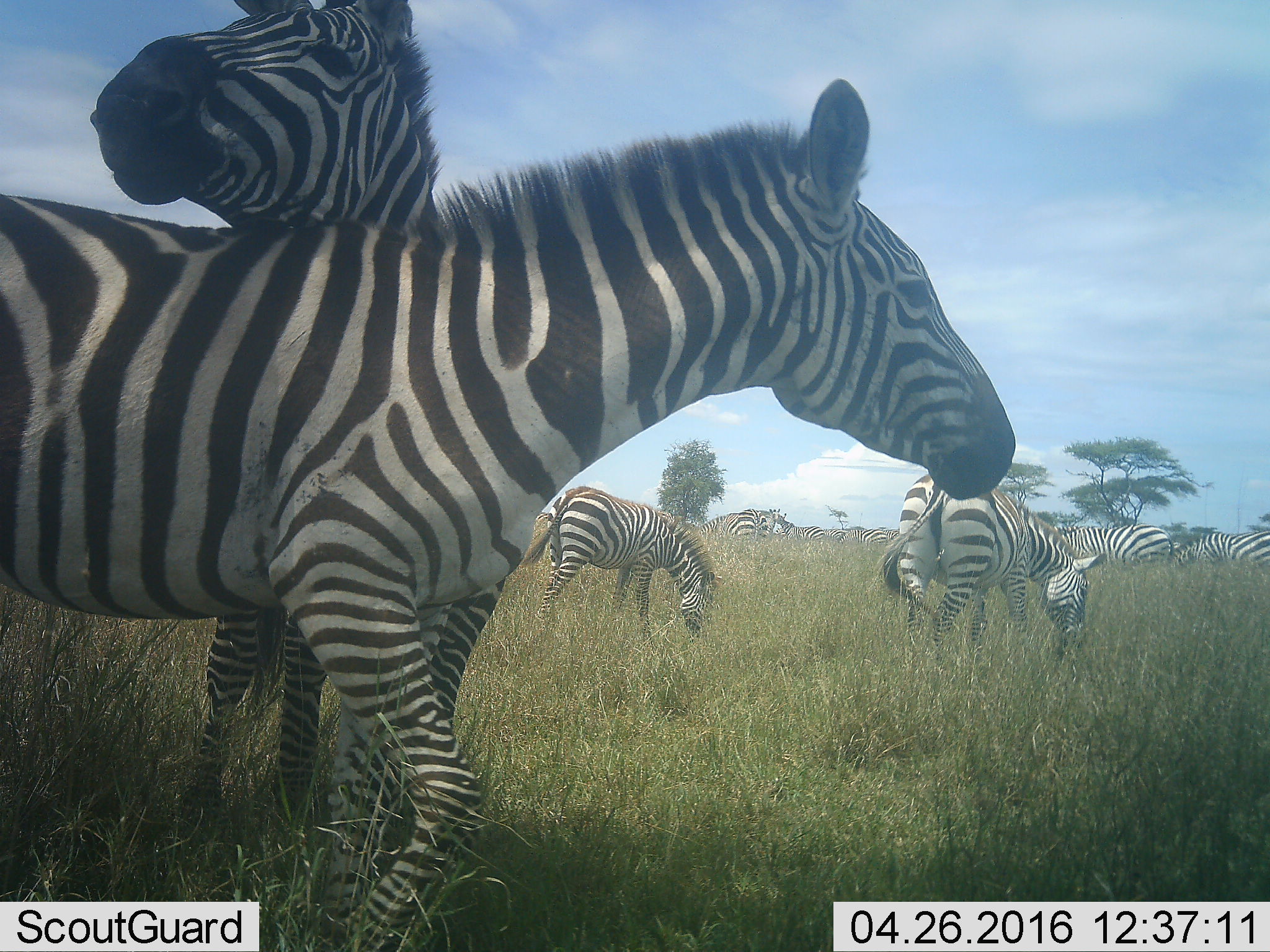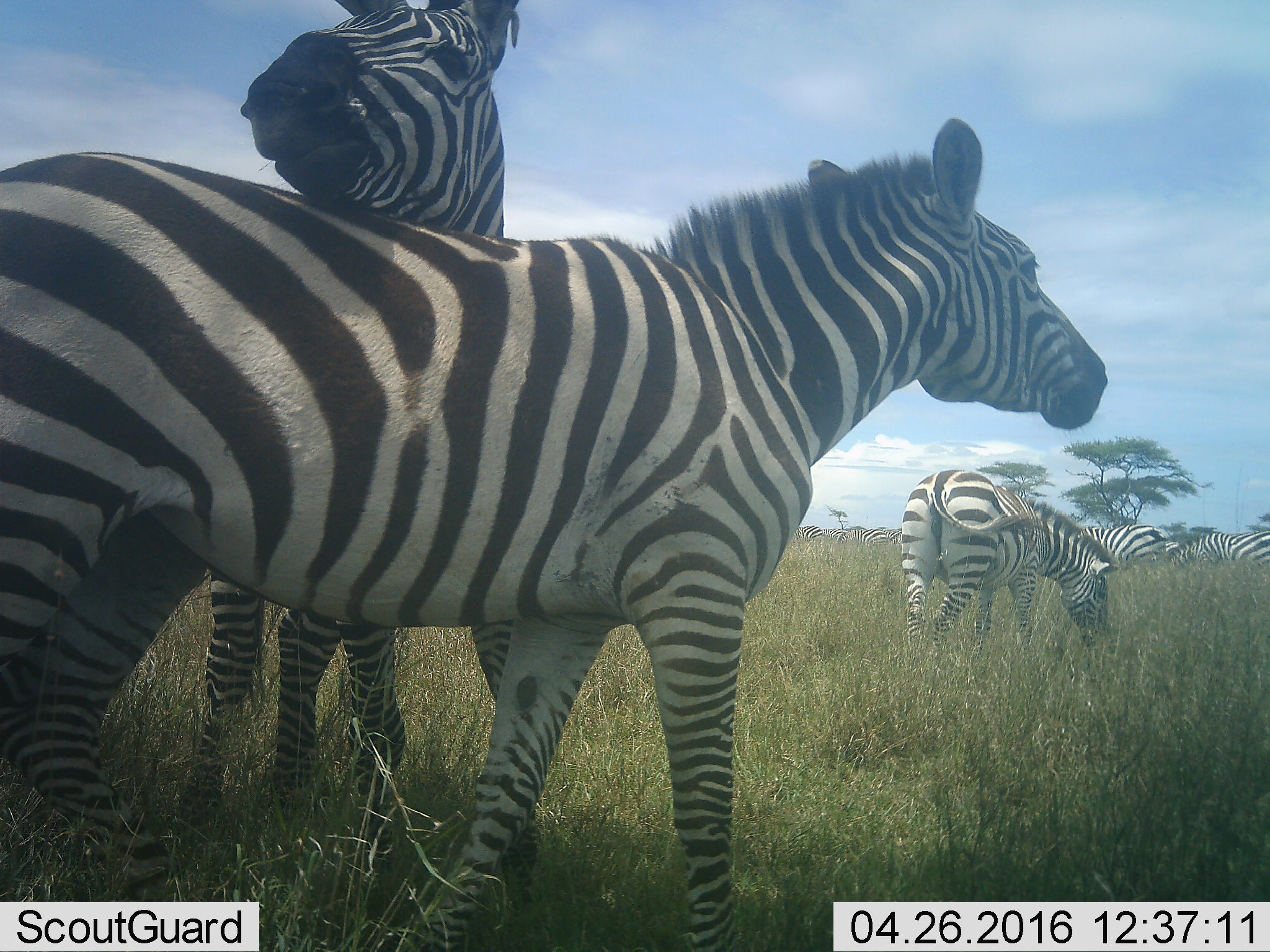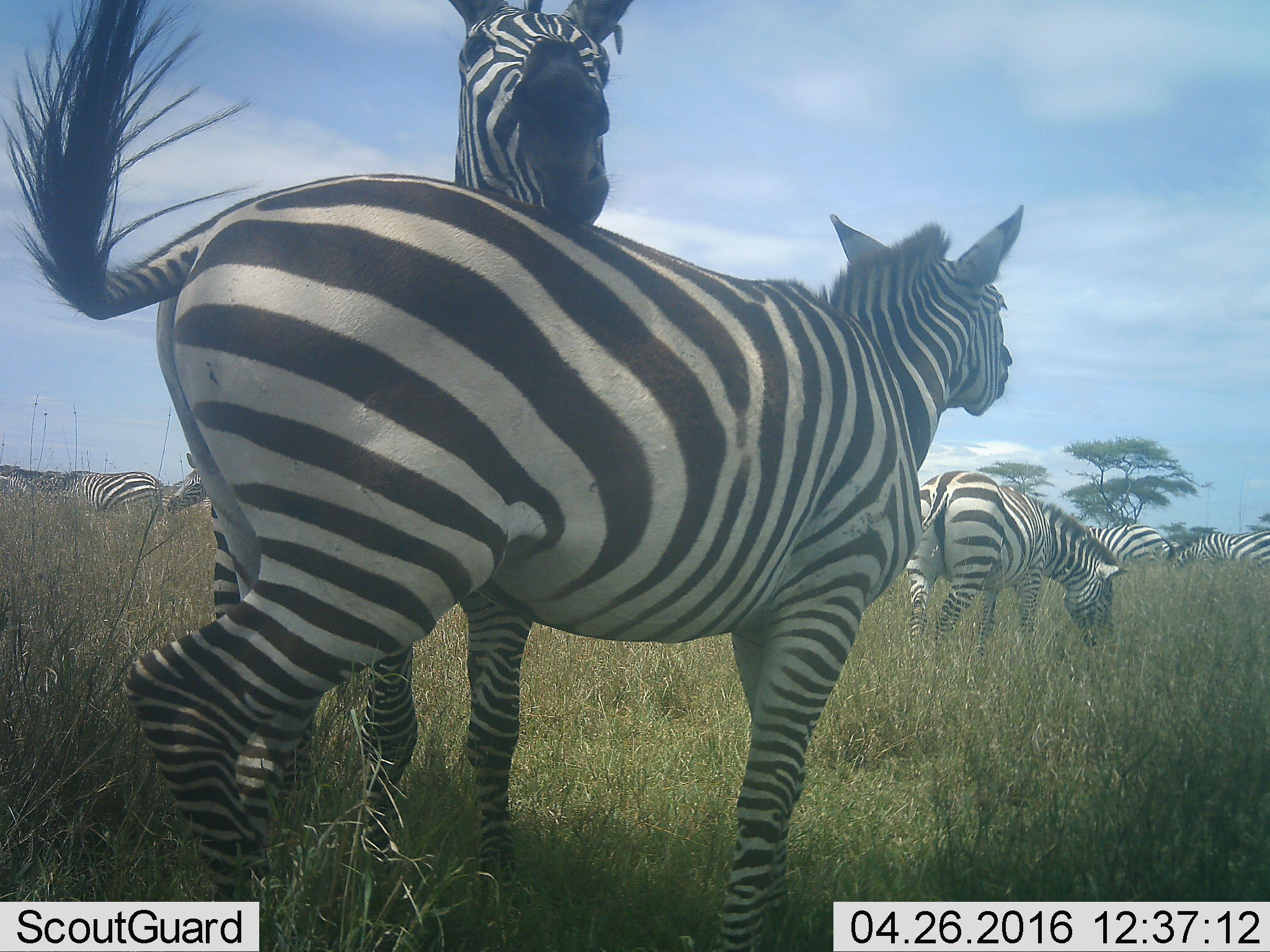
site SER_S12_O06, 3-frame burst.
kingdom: Animalia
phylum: Chordata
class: Mammalia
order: Perissodactyla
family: Equidae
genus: Equus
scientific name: Equus quagga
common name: plains zebra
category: zebraplains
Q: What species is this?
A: Zebraplains (plains zebra) (Equus quagga).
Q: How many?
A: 11-50.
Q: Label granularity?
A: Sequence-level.